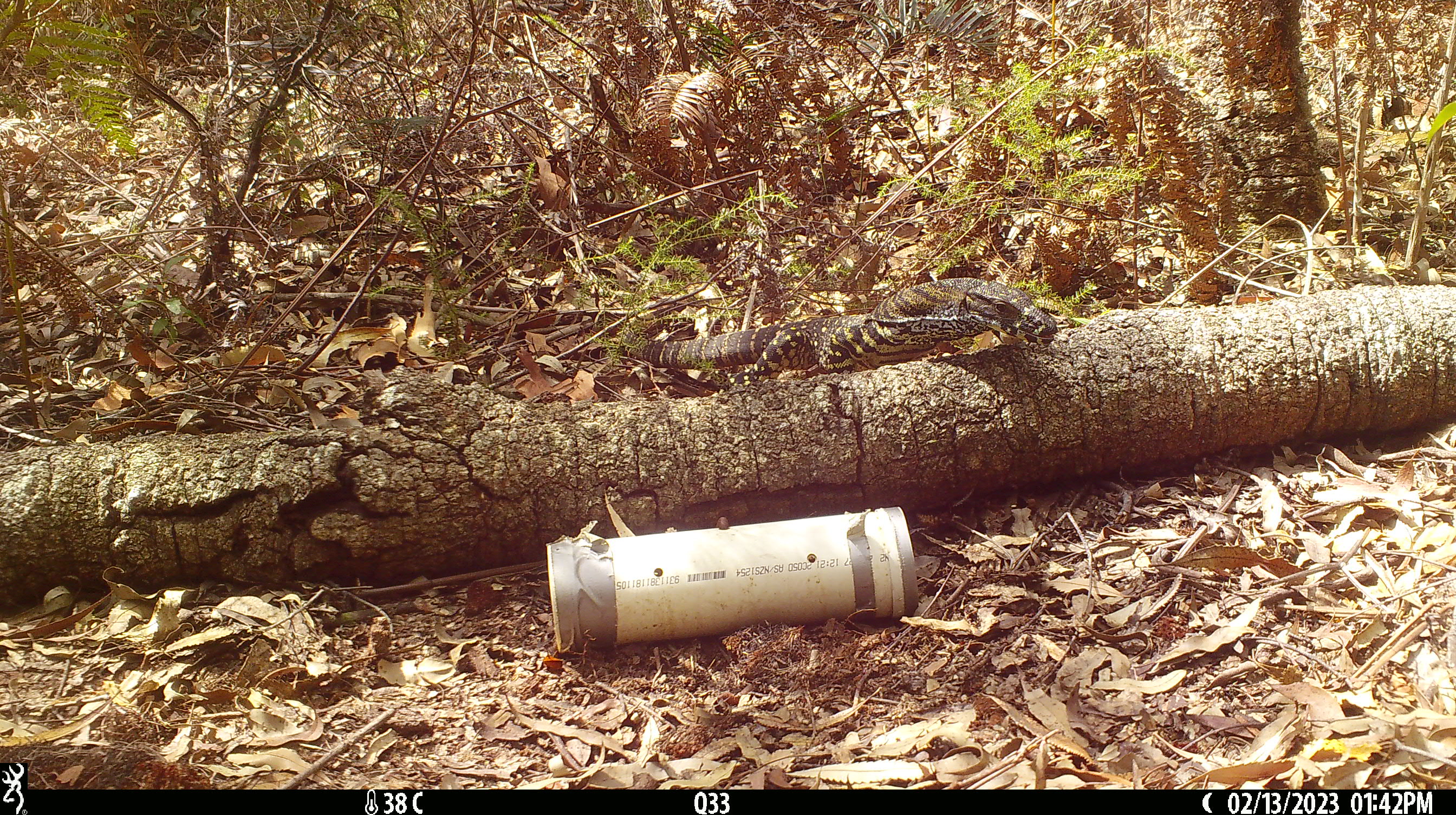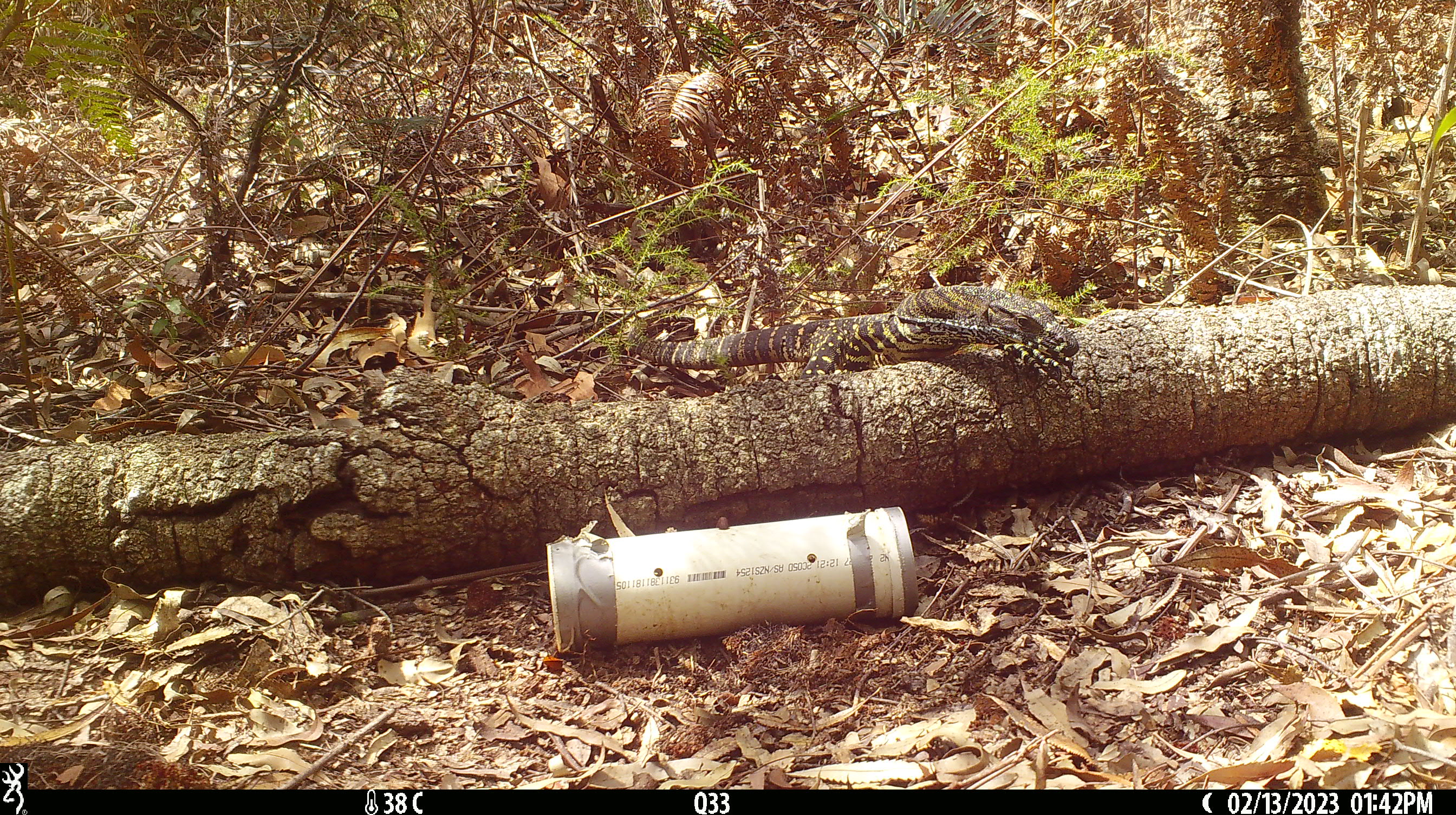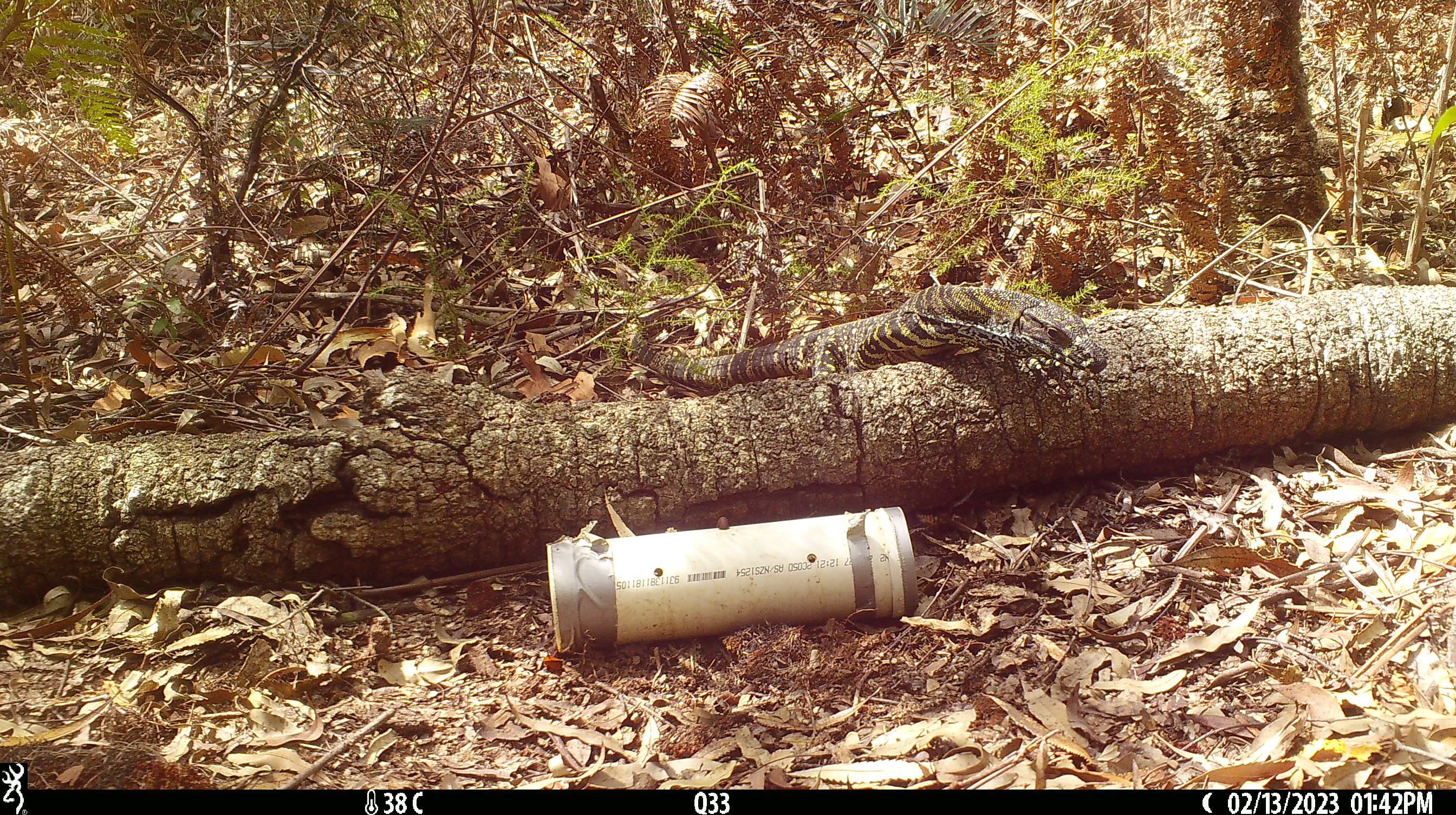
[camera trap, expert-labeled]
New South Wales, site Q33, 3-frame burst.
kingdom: Animalia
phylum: Chordata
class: Reptilia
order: Squamata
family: Varanidae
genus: Varanus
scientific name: Varanus varius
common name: lace monitor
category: goanna